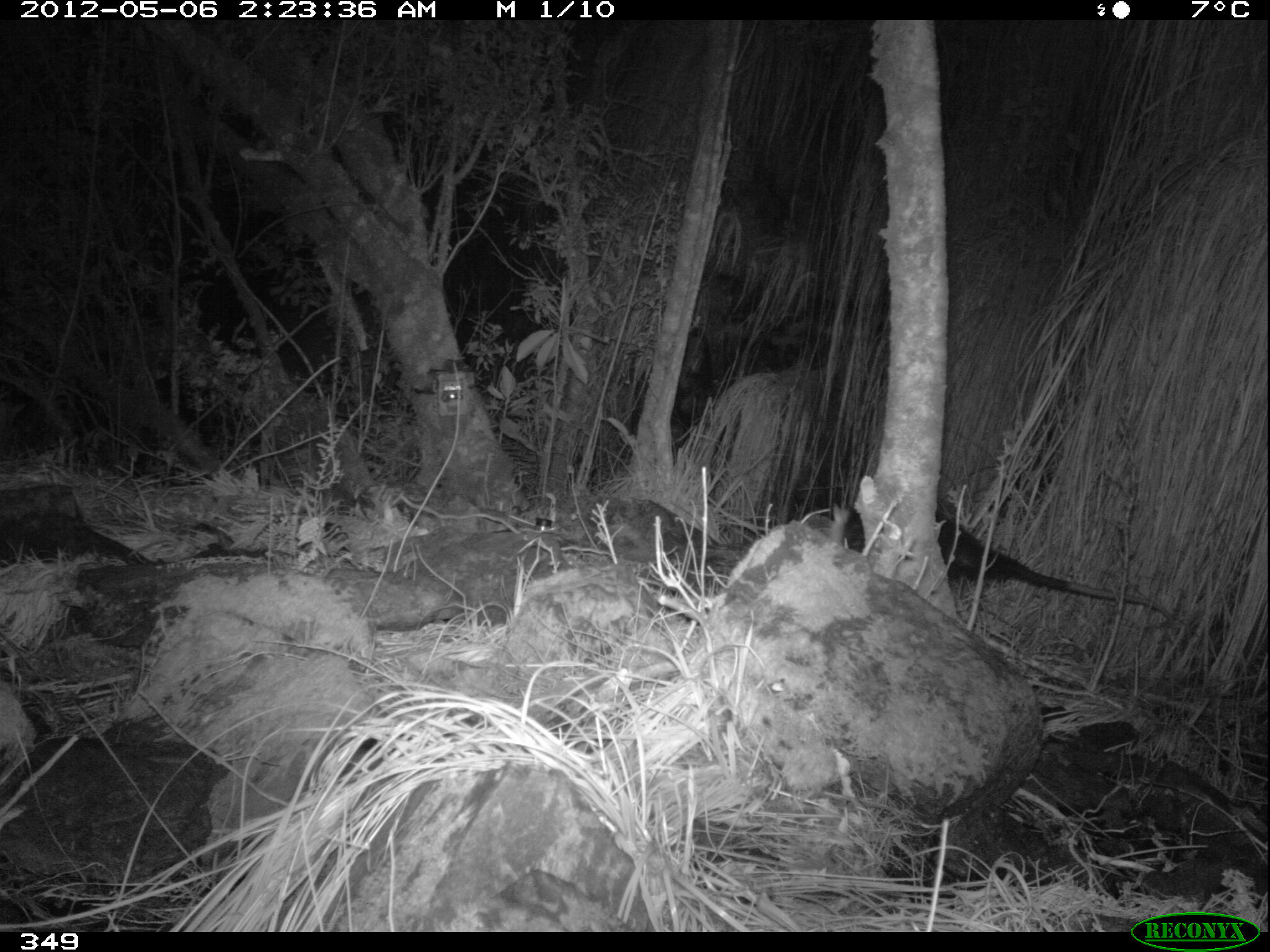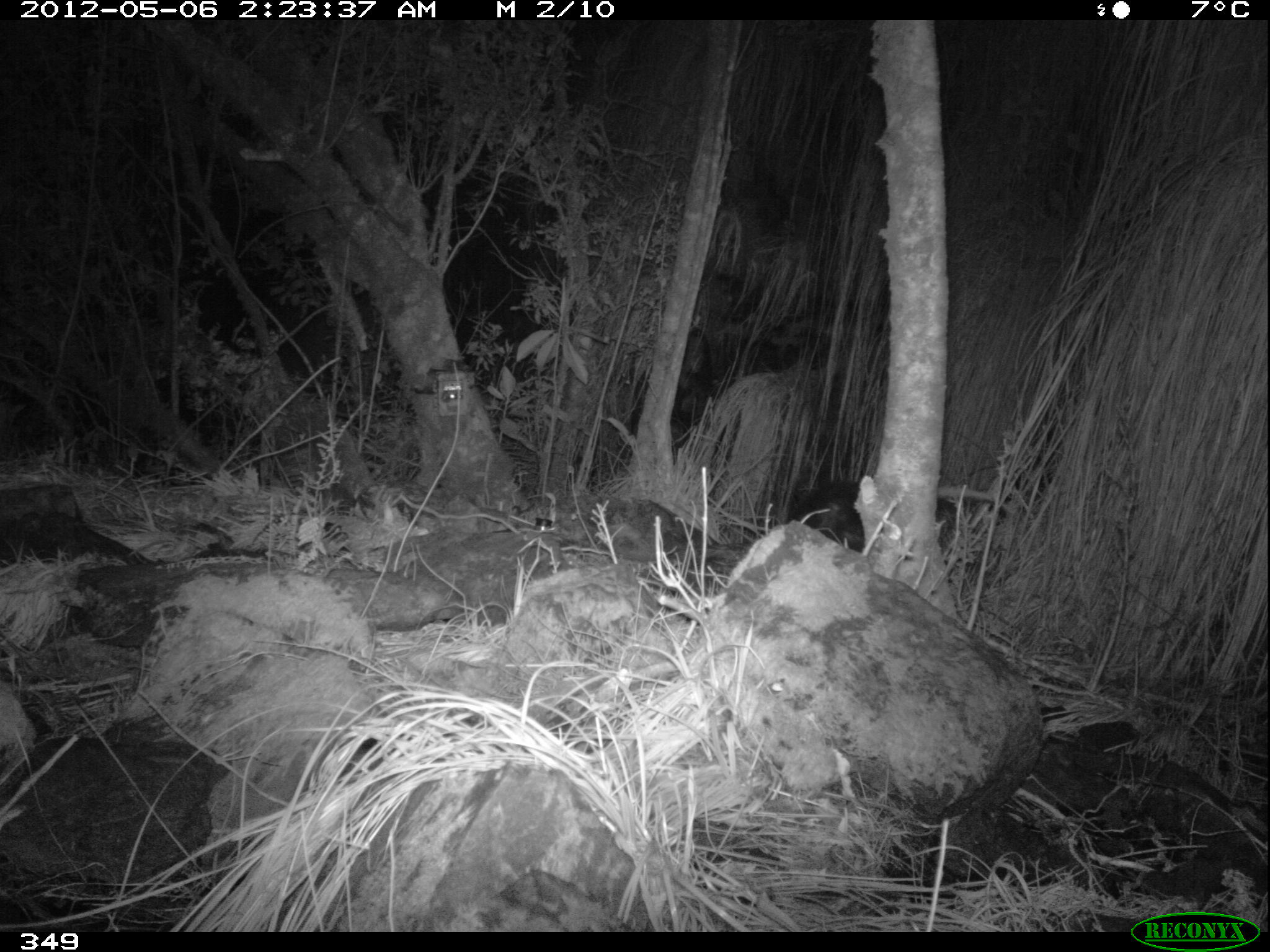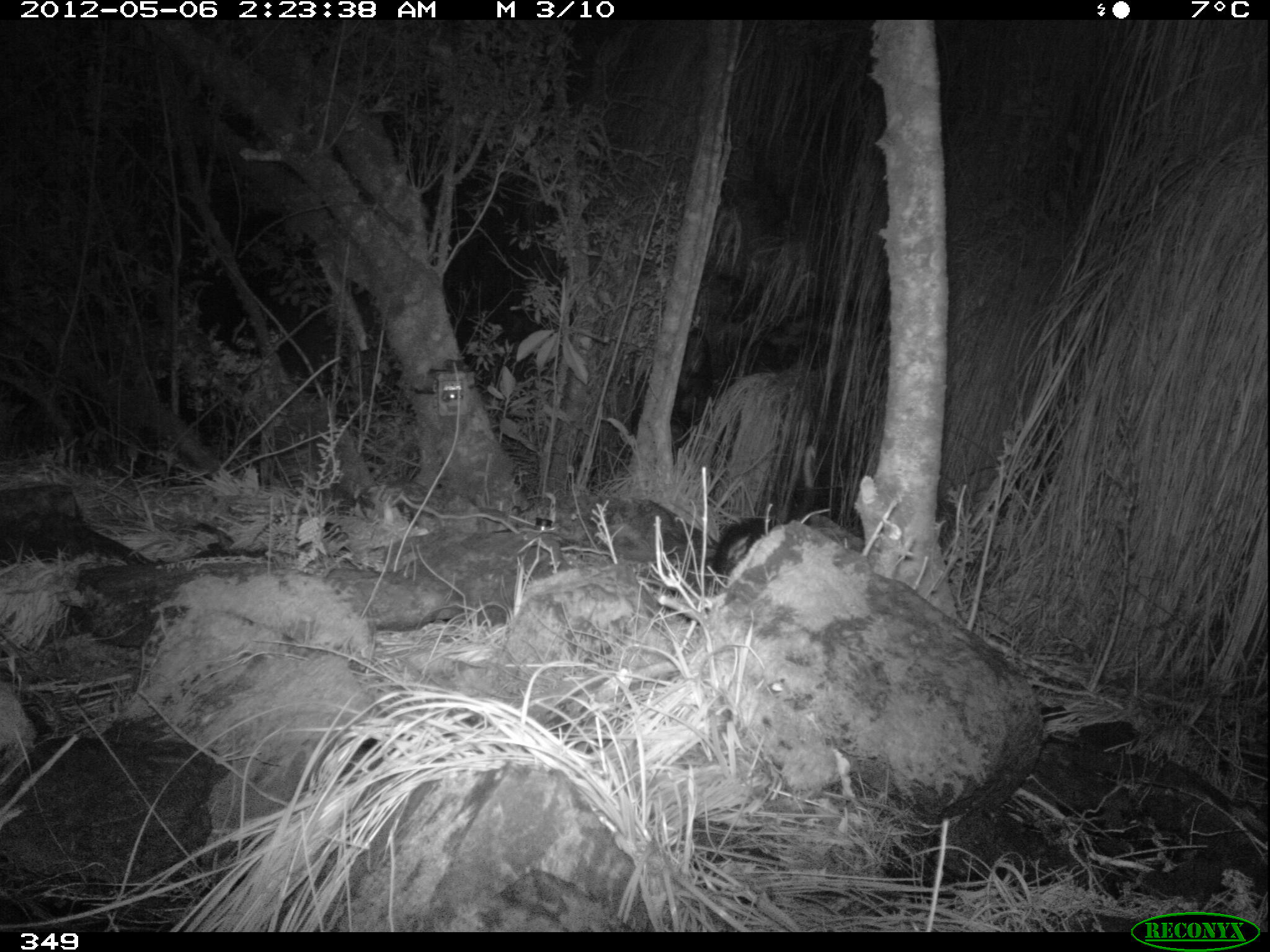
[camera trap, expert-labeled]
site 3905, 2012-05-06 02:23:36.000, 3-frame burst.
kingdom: Animalia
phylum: Chordata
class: Mammalia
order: Didelphimorphia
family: Didelphidae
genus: Didelphis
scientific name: Didelphis pernigra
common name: andean white-eared opossum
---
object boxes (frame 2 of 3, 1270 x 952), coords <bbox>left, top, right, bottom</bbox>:
didelphis pernigra: <bbox>790, 482, 997, 554</bbox>